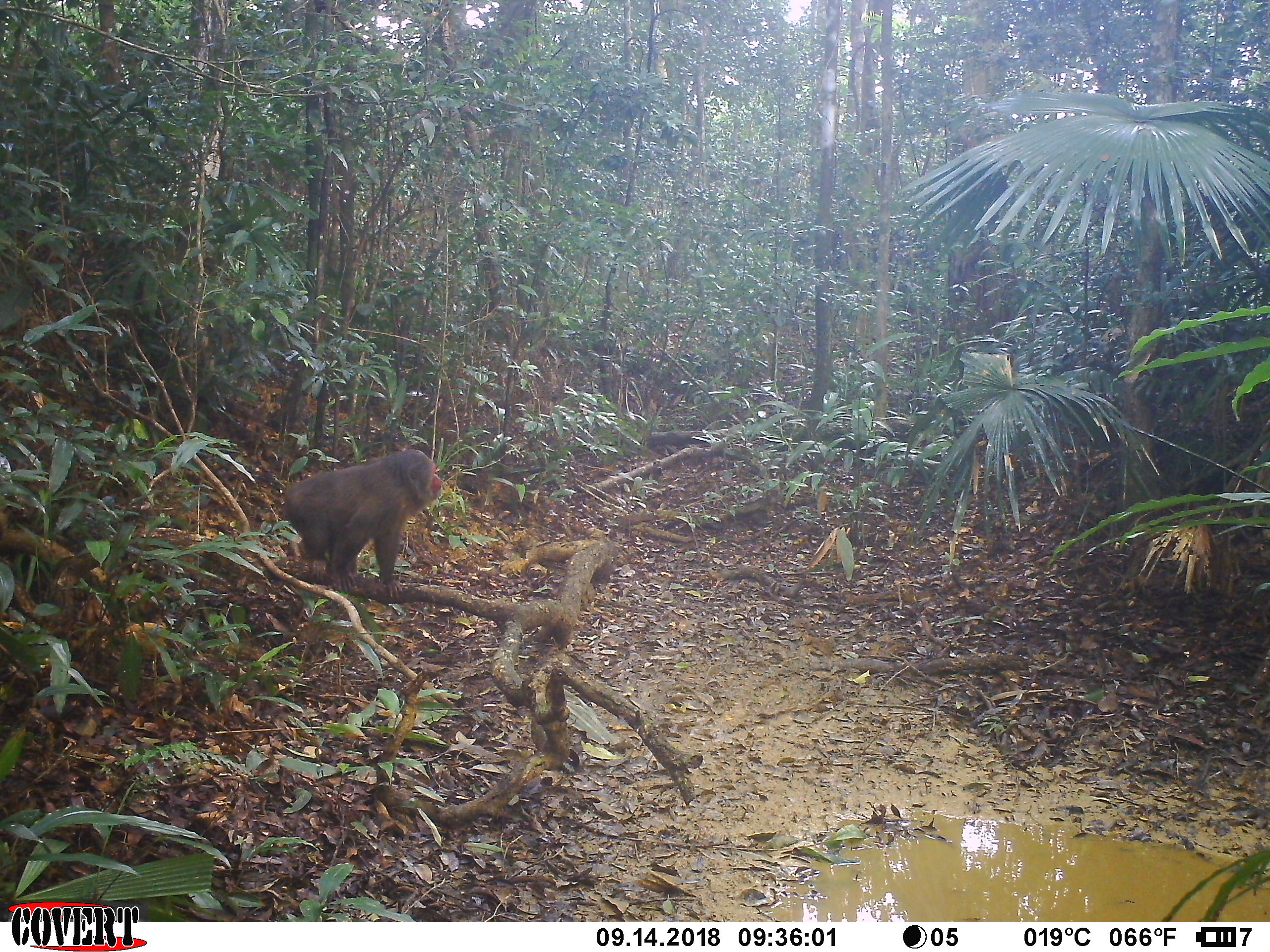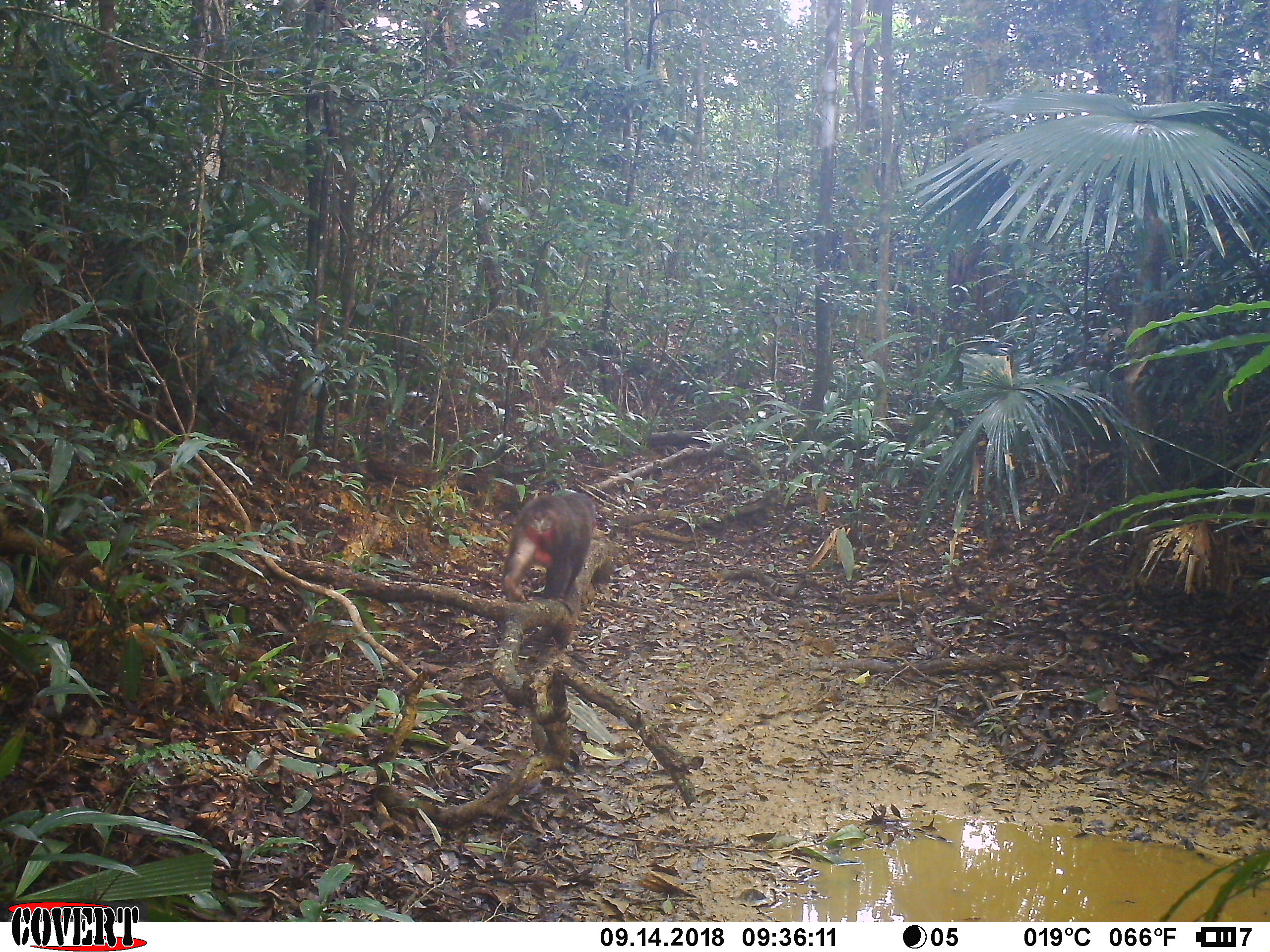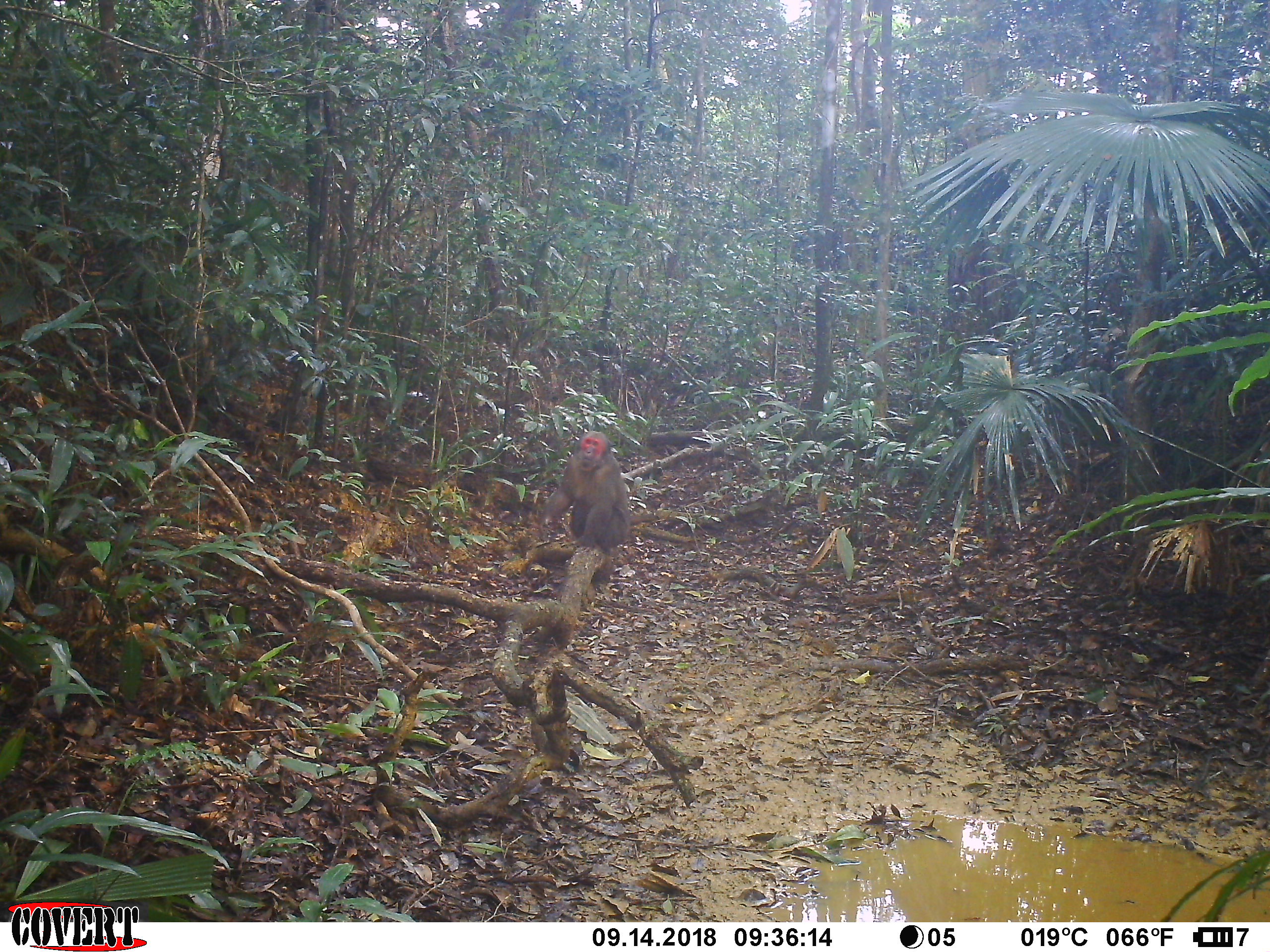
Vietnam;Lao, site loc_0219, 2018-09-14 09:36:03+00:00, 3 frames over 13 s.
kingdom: Animalia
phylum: Chordata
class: Mammalia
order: Primates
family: Cercopithecidae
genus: Macaca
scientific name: Macaca arctoides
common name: stump-tailed macaque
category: stump tailed macaque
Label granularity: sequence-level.